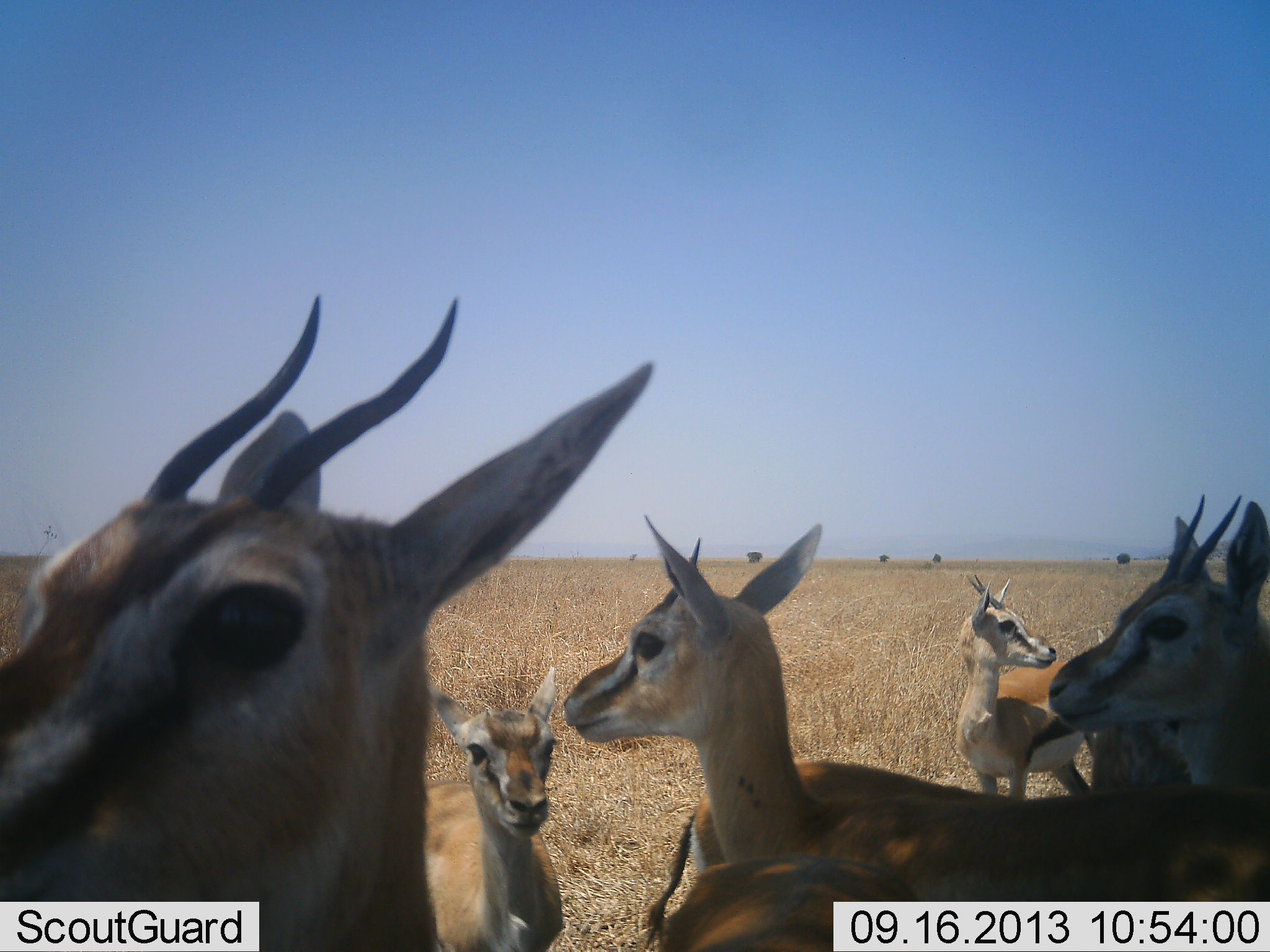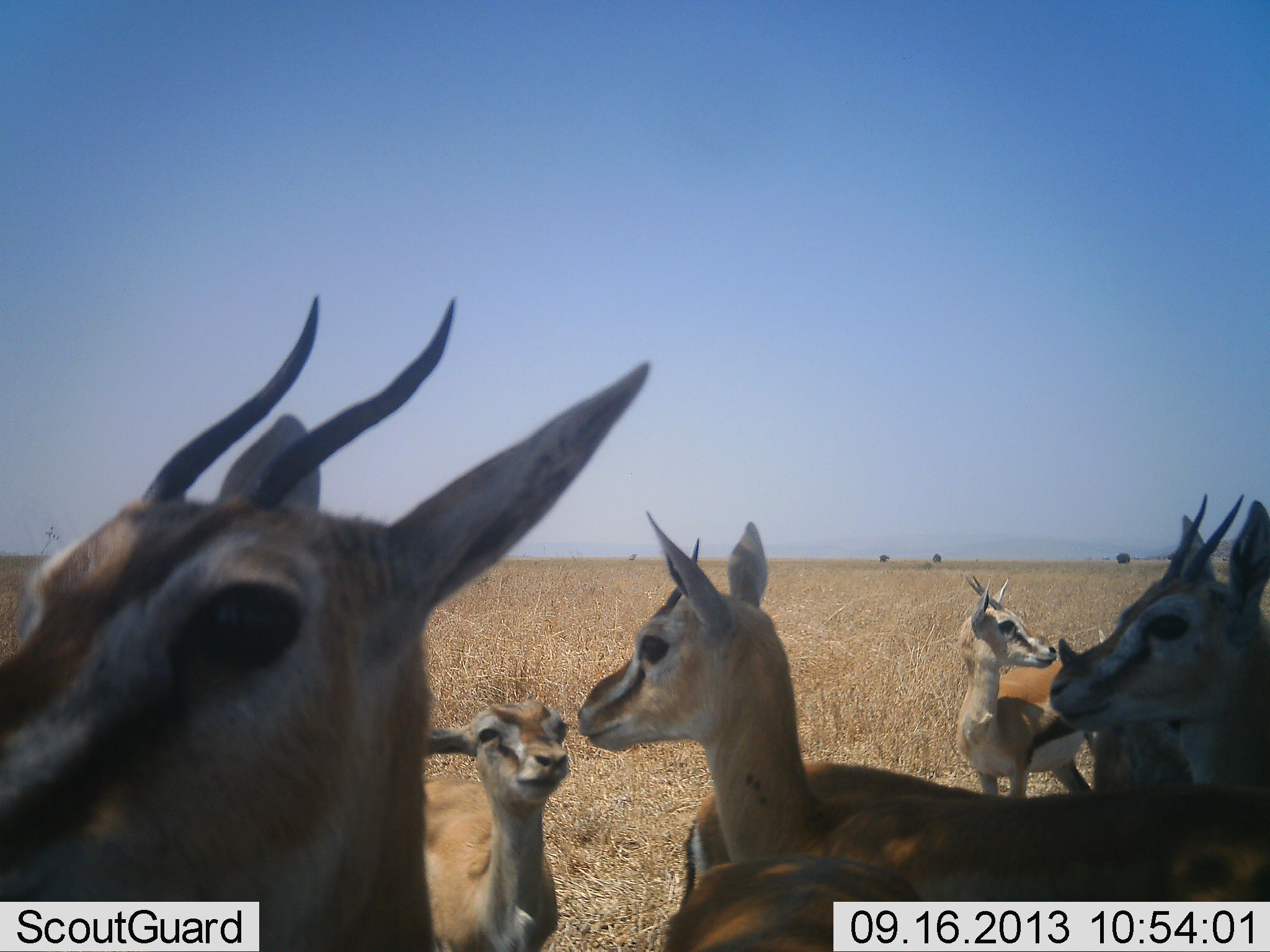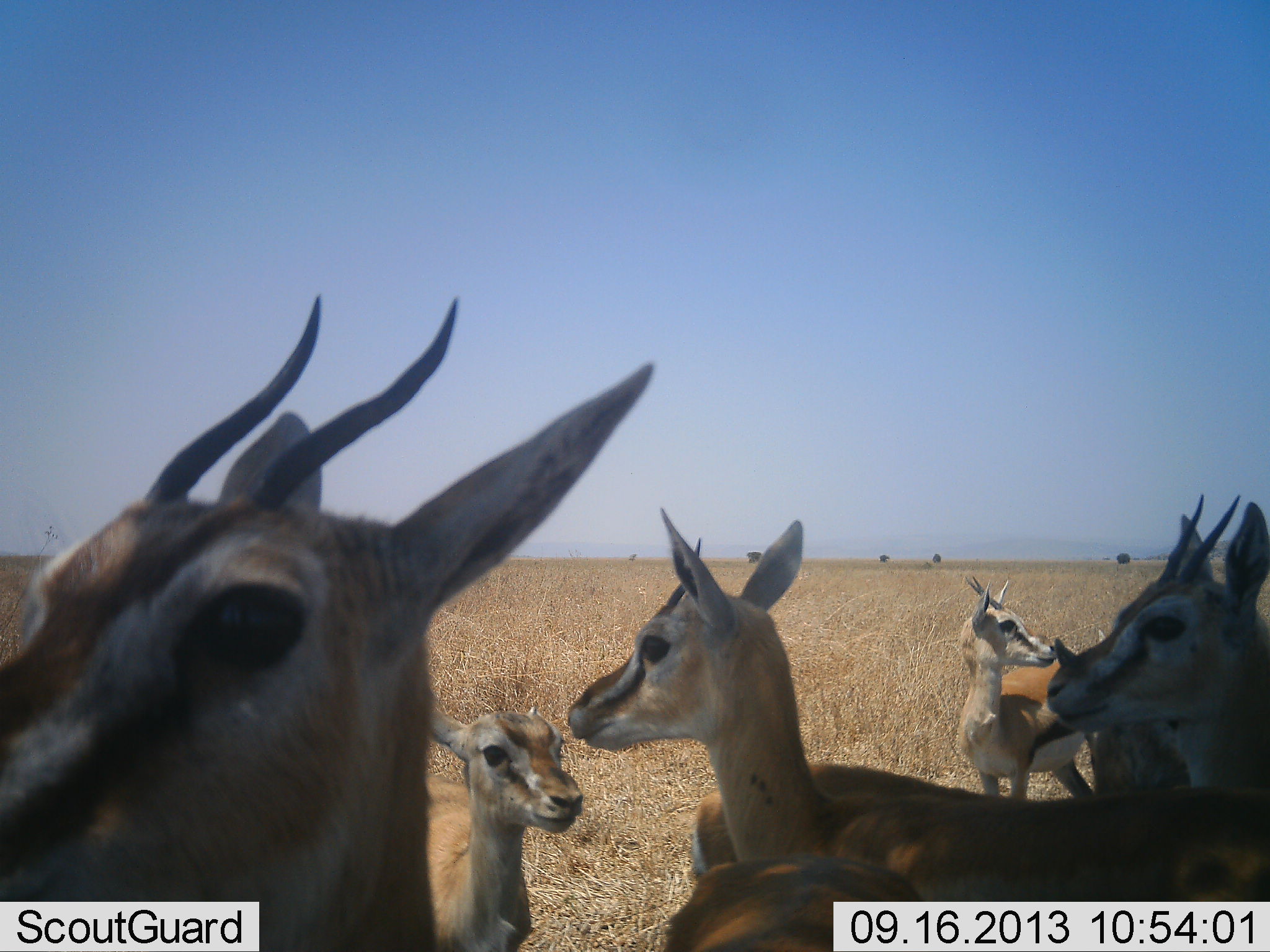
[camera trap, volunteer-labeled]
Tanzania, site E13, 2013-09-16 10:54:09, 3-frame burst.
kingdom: Animalia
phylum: Chordata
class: Mammalia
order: Artiodactyla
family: Bovidae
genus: Eudorcas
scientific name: Eudorcas thomsonii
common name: thomson's gazelle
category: gazellethomsons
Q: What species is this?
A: Gazellethomsons (thomson's gazelle) (Eudorcas thomsonii).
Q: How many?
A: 6.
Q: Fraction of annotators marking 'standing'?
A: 90%.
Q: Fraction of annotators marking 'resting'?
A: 0%.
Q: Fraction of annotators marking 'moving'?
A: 10%.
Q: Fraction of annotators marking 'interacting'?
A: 30%.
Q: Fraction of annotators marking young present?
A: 50%.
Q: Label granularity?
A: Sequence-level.